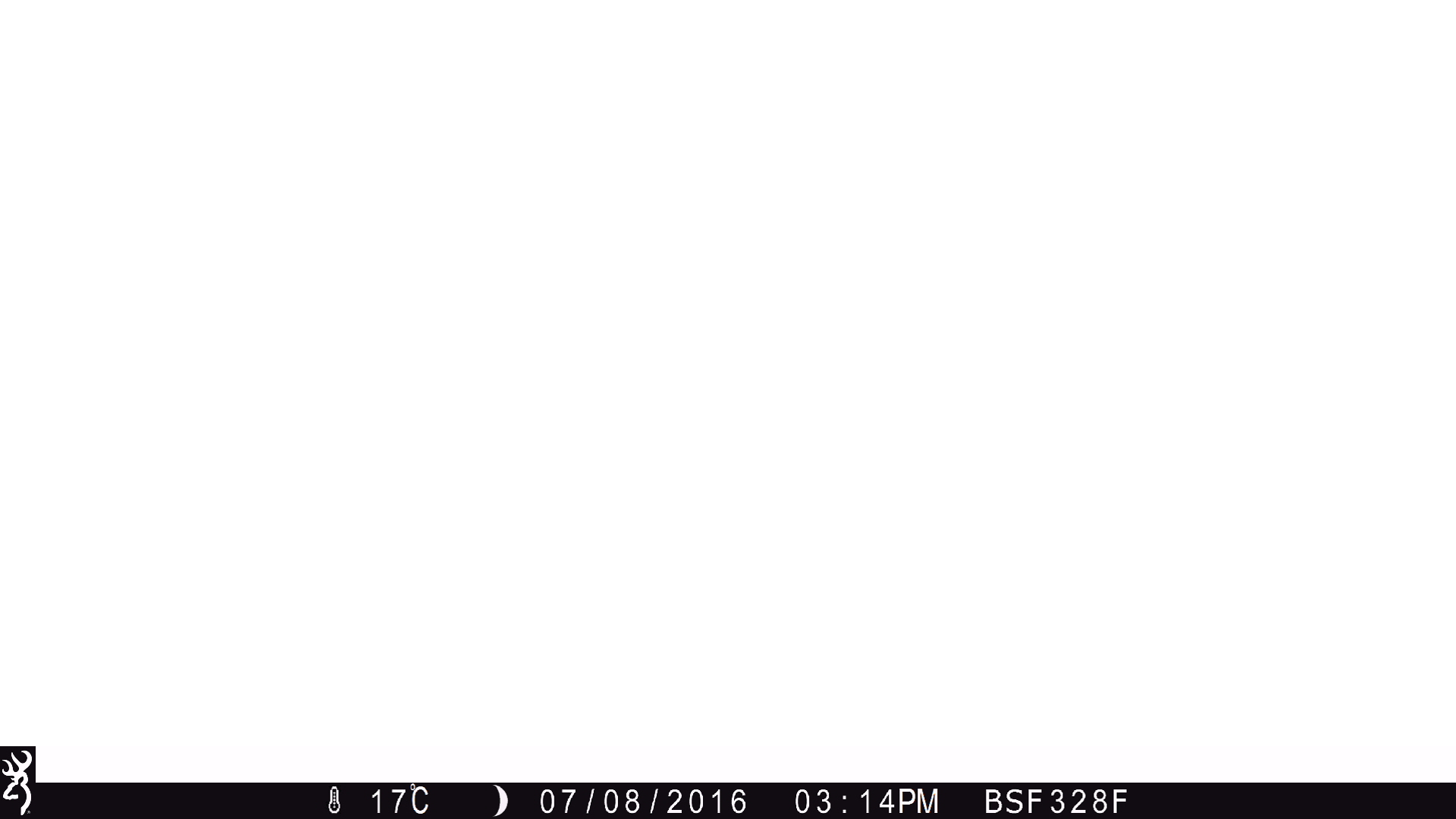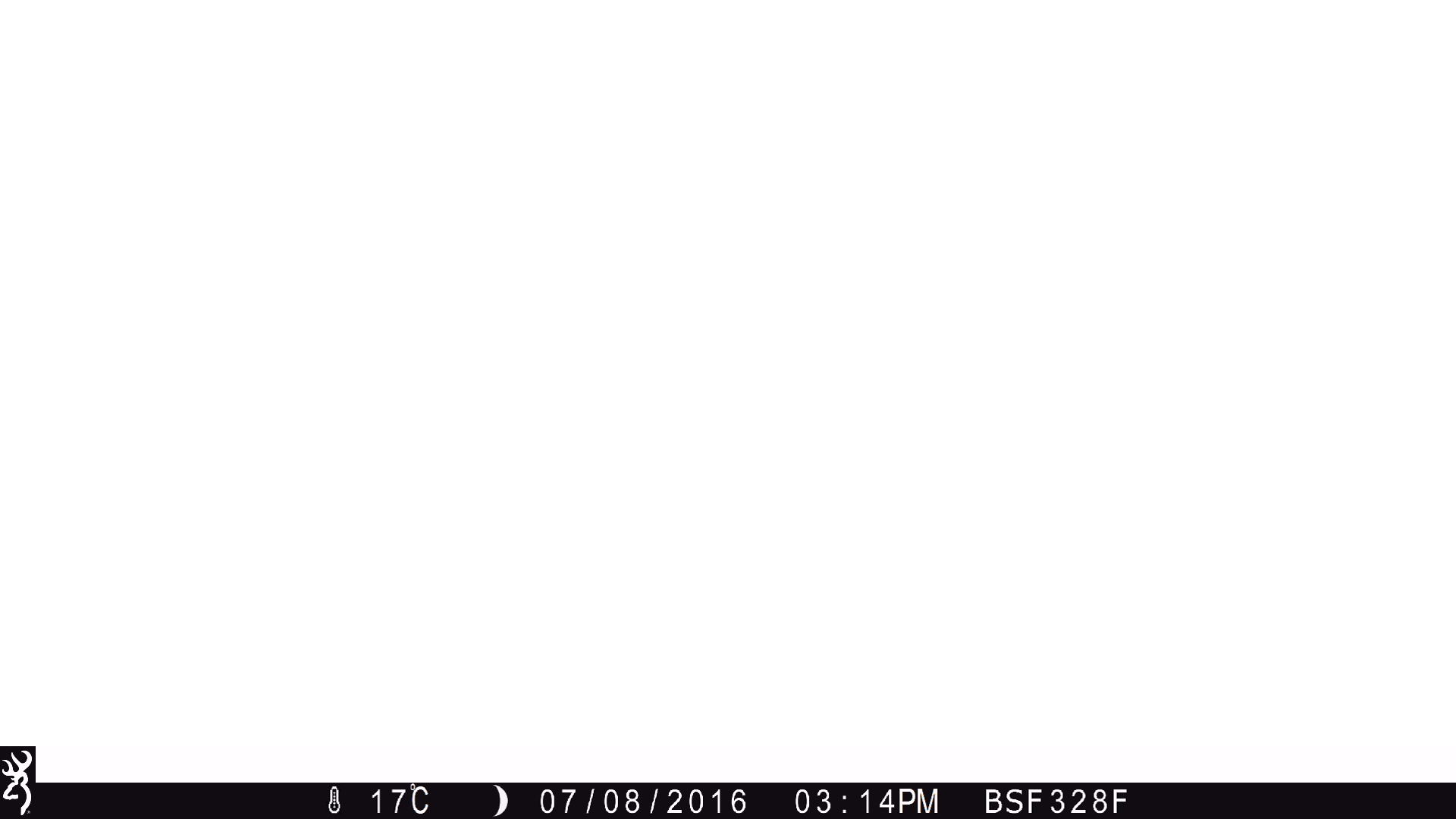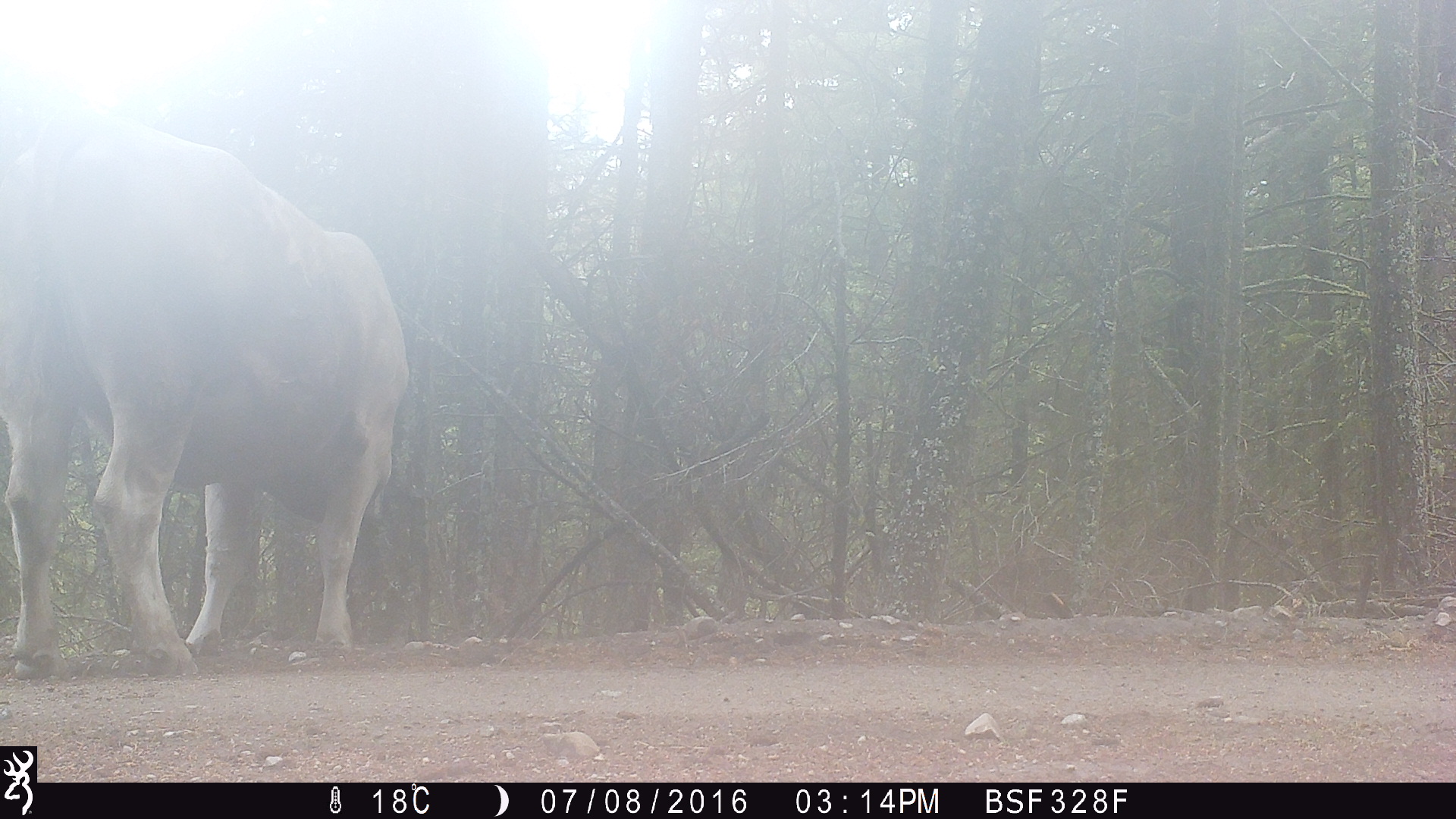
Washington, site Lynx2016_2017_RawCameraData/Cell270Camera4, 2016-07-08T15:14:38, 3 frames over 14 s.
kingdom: Animalia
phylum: Chordata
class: Mammalia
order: Artiodactyla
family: Bovidae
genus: Bos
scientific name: Bos taurus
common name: domestic cattle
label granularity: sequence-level